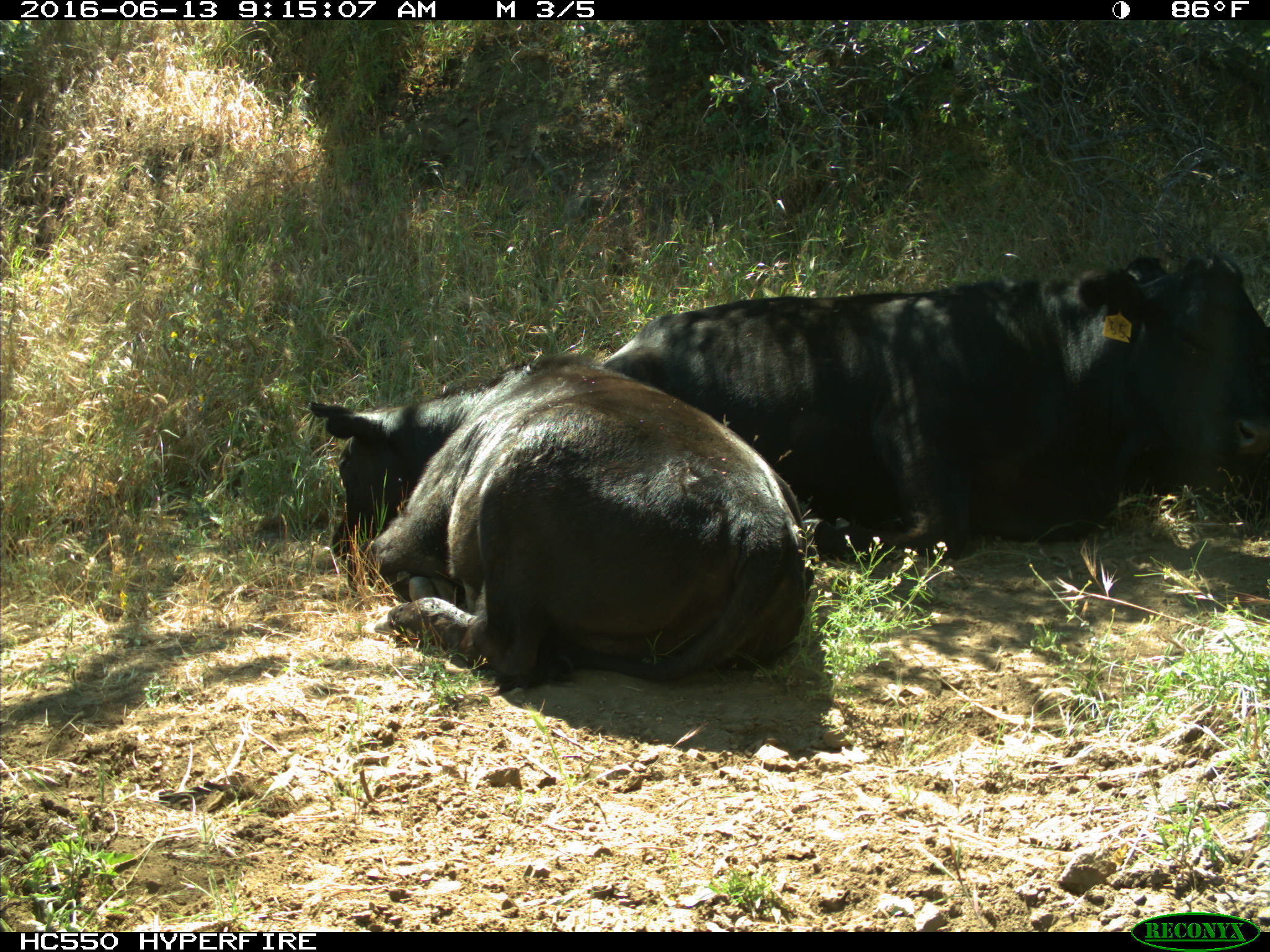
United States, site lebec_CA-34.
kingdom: Animalia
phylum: Chordata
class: Mammalia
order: Artiodactyla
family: Bovidae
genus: Bos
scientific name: Bos taurus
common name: domestic cow